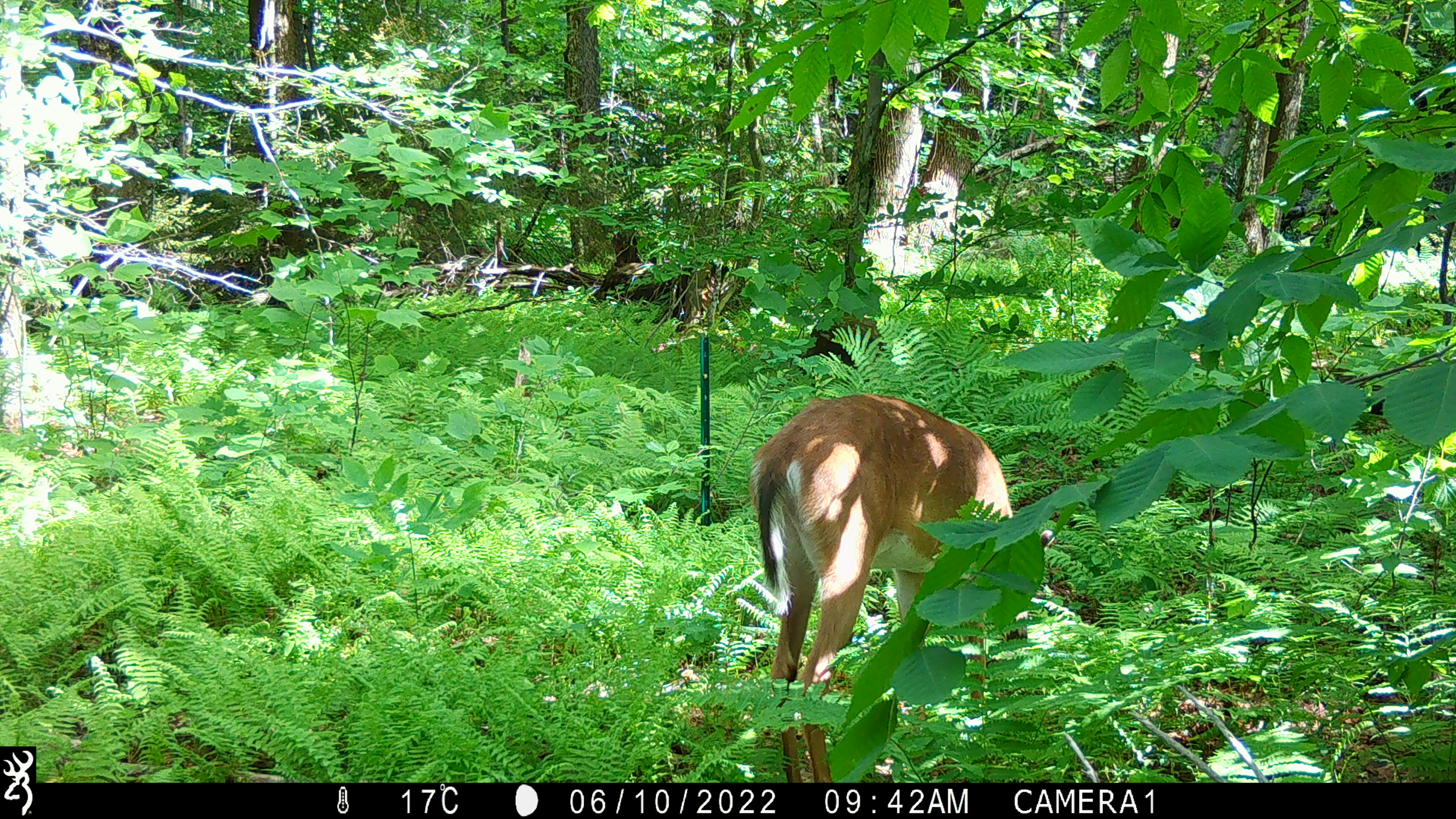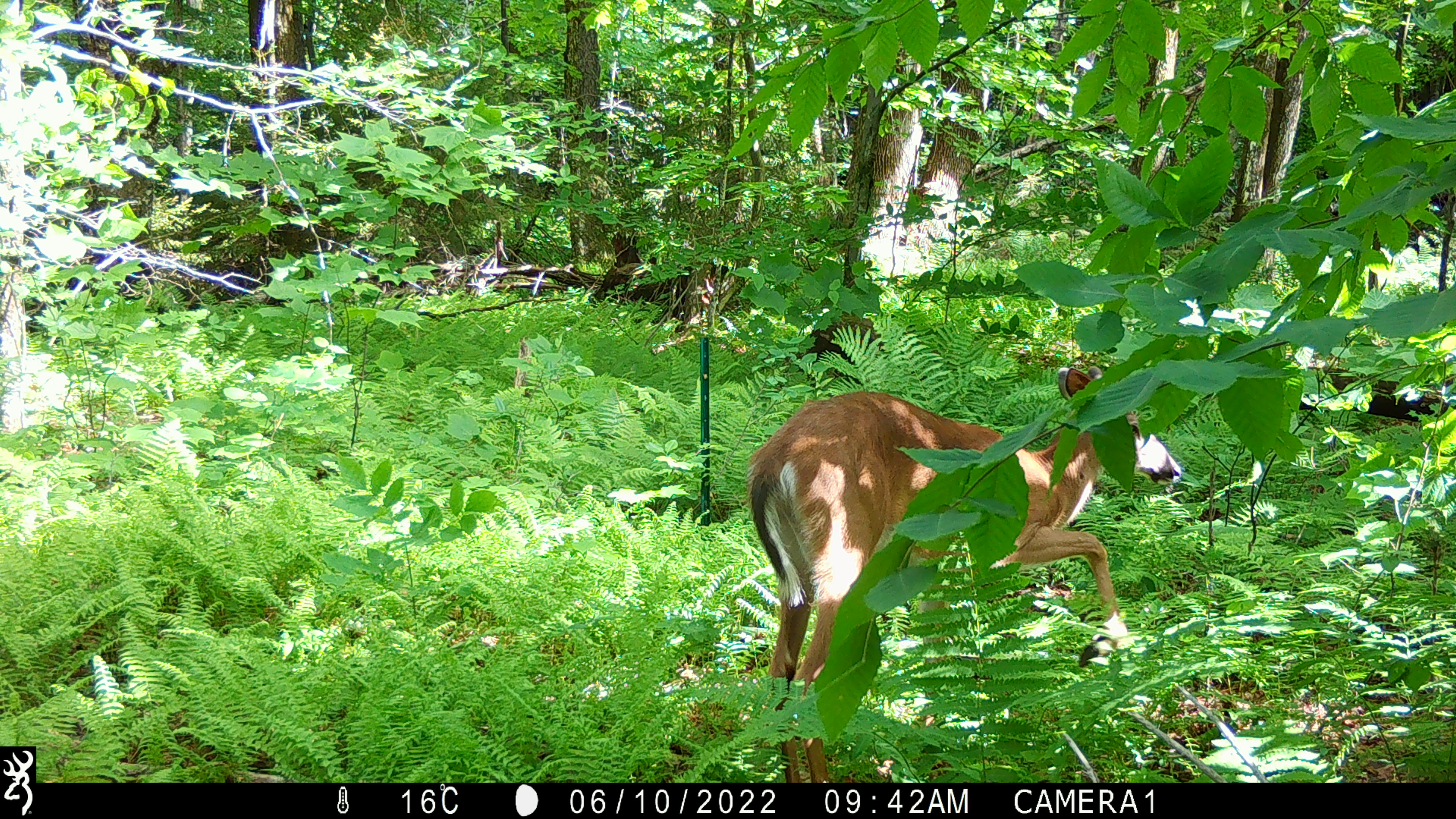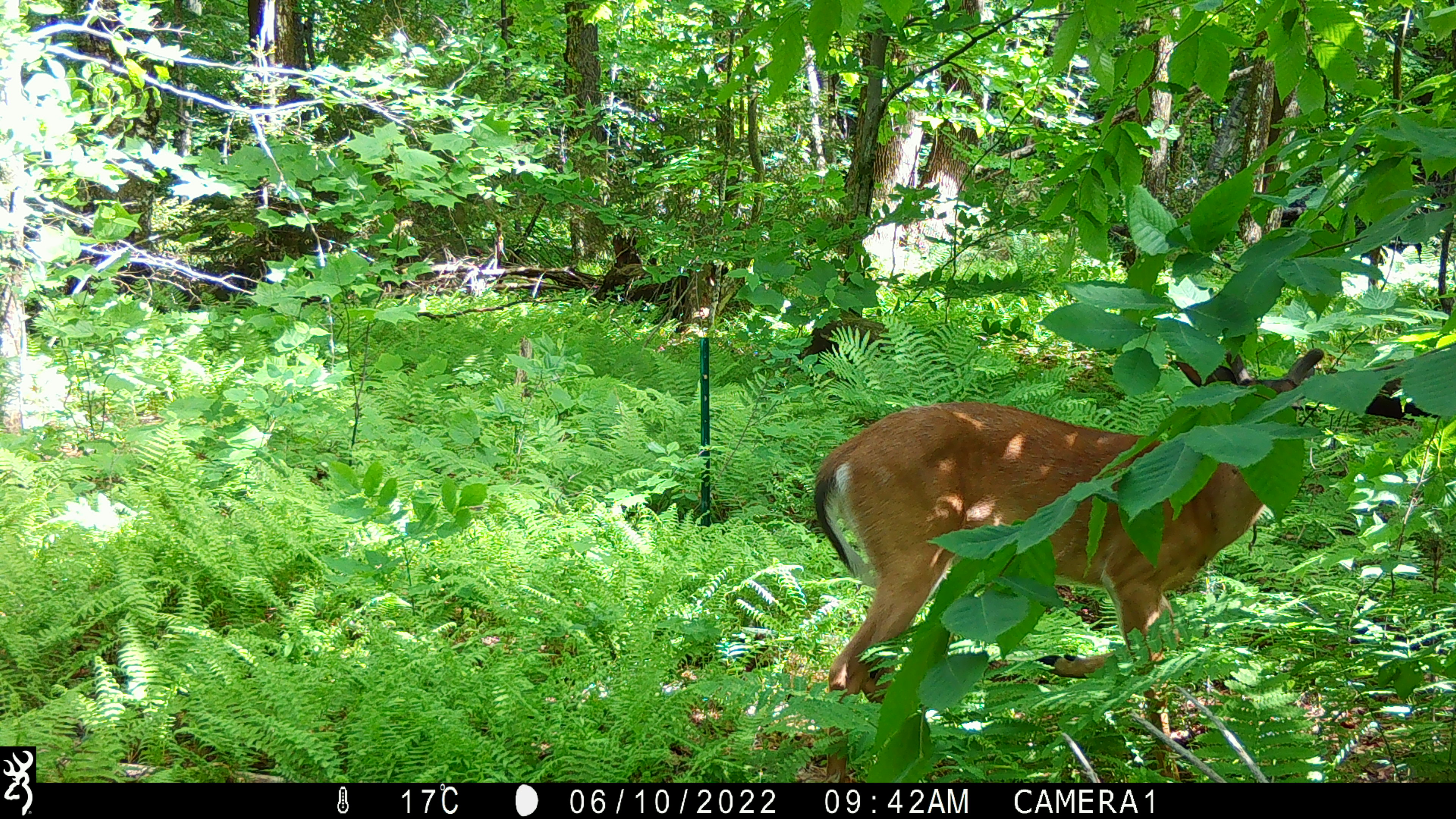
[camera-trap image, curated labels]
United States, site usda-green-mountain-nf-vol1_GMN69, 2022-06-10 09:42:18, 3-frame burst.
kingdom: Animalia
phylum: Chordata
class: Mammalia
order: Artiodactyla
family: Cervidae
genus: Odocoileus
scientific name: Odocoileus virginianus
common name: white-tailed deer